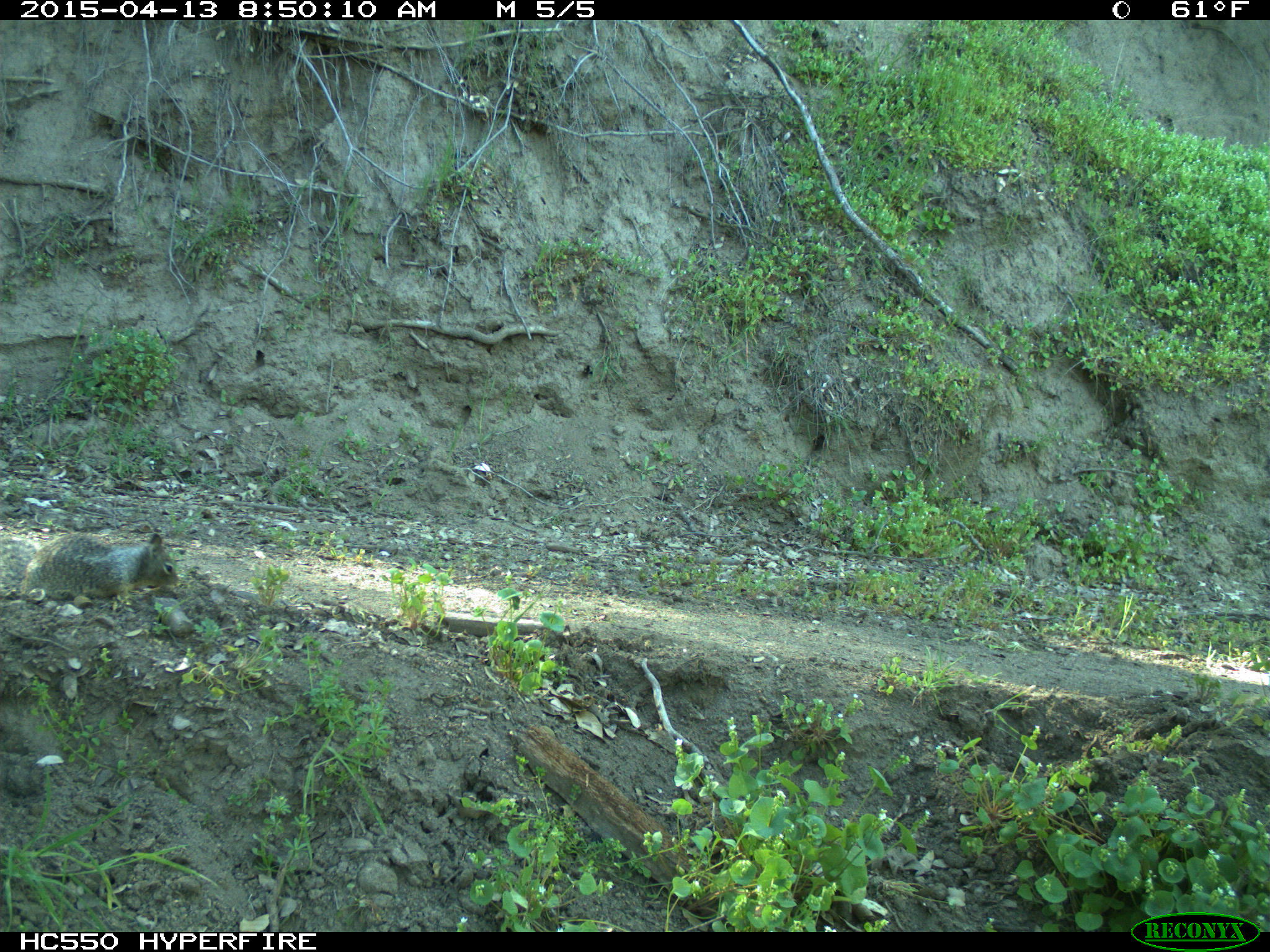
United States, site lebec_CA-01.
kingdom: Animalia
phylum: Chordata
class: Mammalia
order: Rodentia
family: Sciuridae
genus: Otospermophilus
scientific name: Otospermophilus beecheyi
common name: california ground squirrel